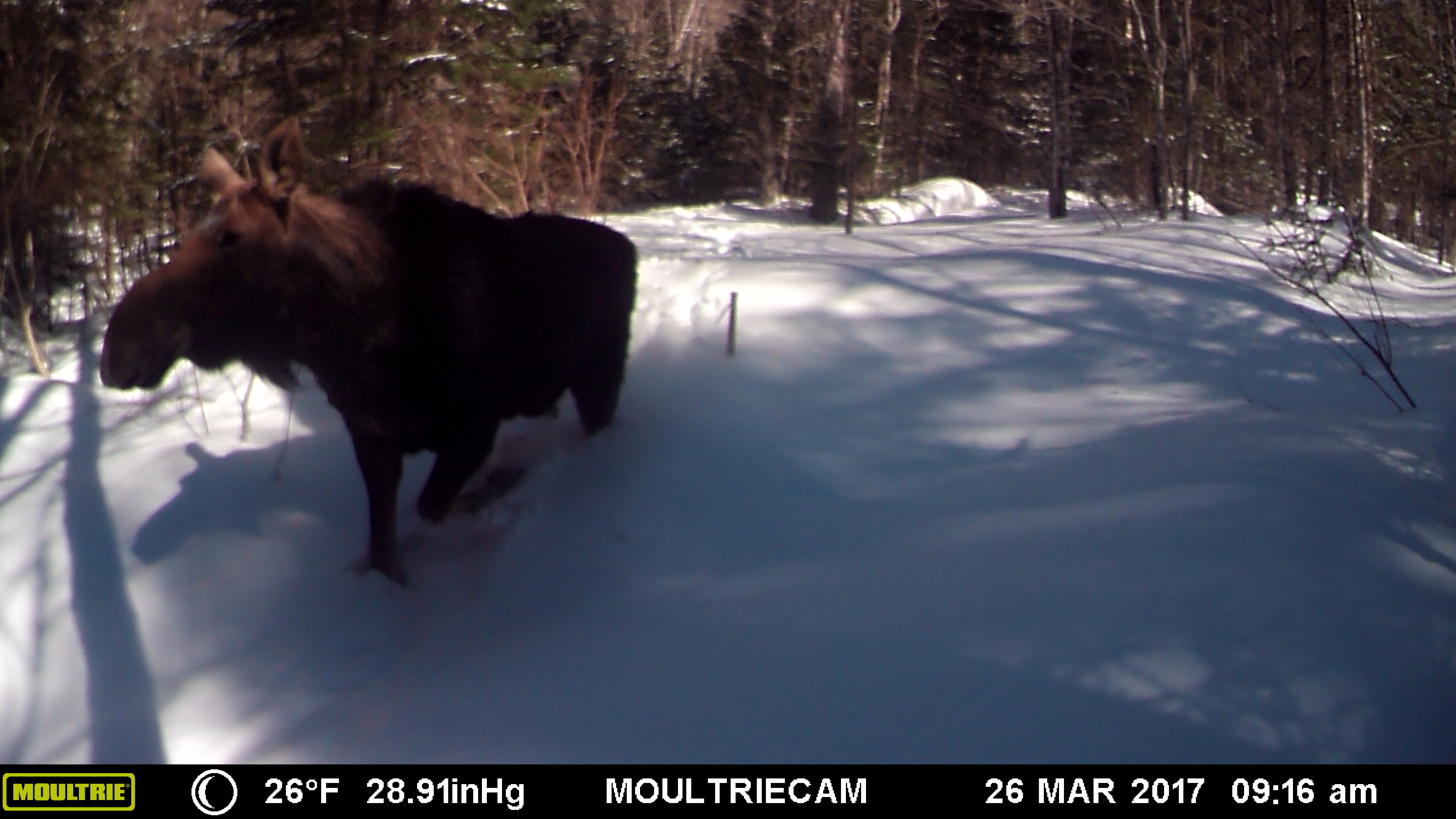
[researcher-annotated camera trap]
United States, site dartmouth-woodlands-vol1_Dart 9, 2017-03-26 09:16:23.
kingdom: Animalia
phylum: Chordata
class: Mammalia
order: Artiodactyla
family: Cervidae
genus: Alces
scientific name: Alces alces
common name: moose